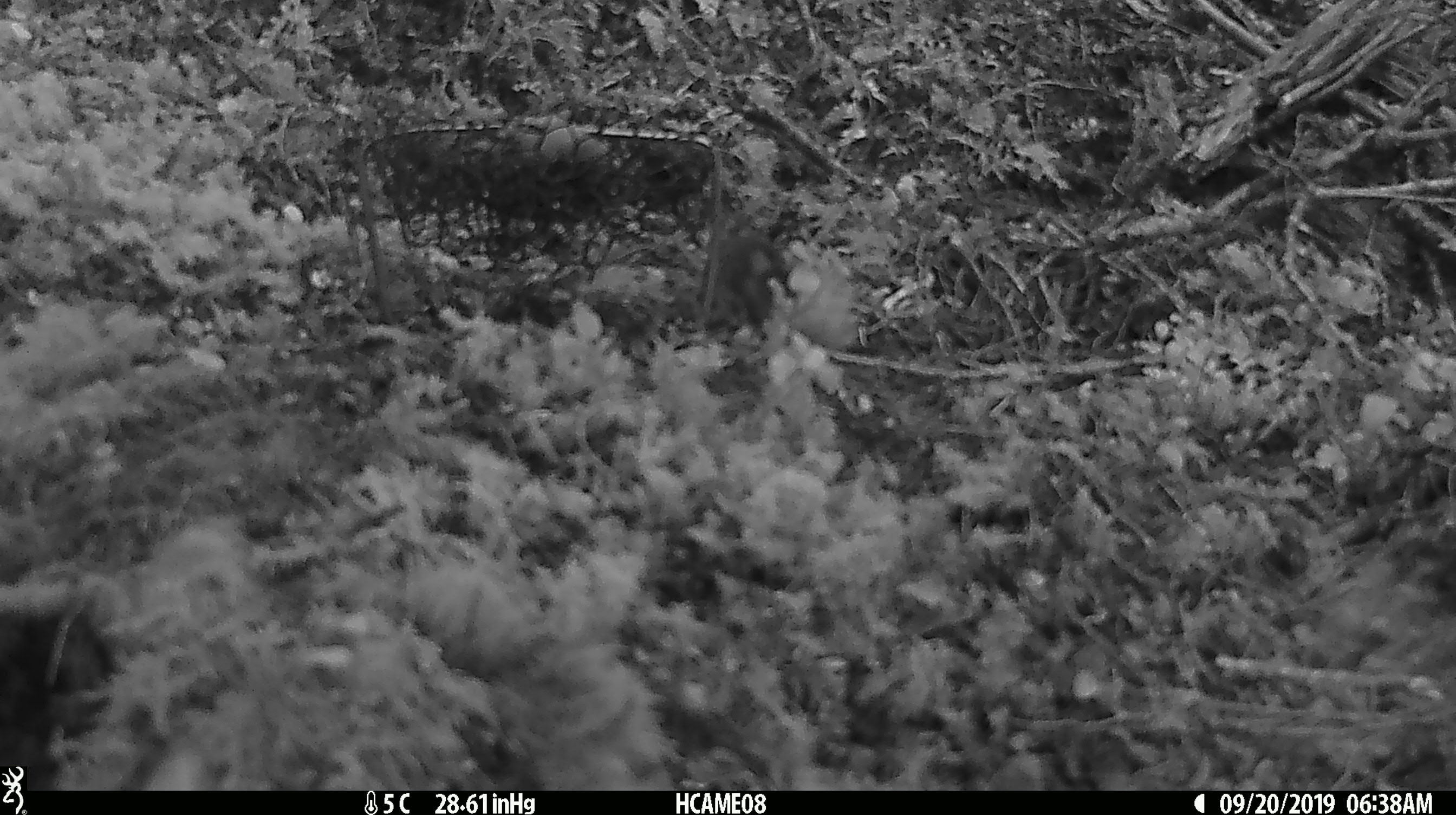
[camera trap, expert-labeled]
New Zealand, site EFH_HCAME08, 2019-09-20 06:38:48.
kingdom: Animalia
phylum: Chordata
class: Mammalia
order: Rodentia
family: Muridae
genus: Mus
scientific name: Mus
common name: mouse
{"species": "mouse (Mus)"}